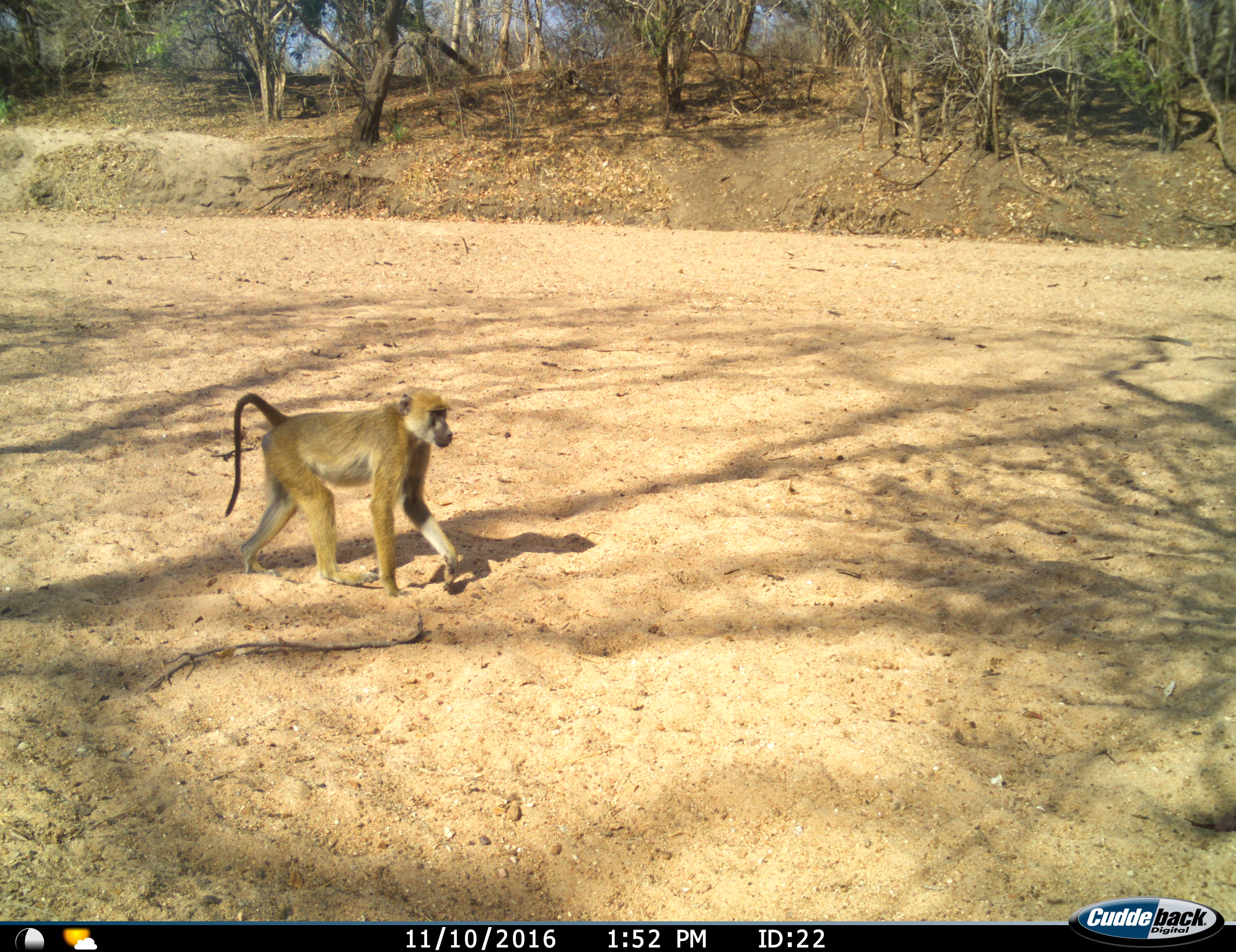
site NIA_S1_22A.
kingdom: Animalia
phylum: Chordata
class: Mammalia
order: Primates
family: Cercopithecidae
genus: Papio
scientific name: Papio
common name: baboon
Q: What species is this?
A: Baboon (Papio).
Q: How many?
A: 1.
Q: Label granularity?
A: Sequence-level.